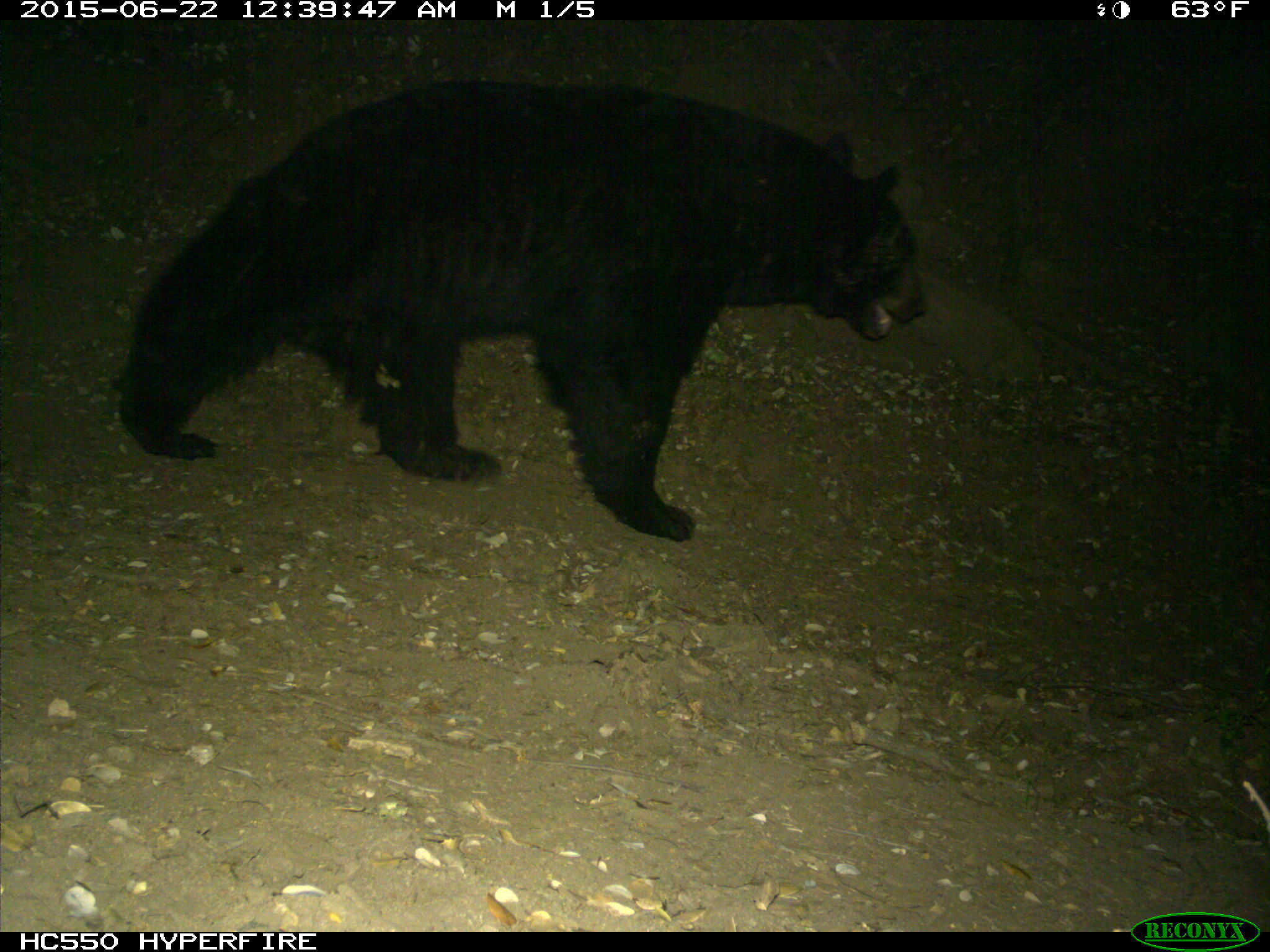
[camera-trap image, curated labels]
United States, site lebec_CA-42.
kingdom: Animalia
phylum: Chordata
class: Mammalia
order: Carnivora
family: Ursidae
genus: Ursus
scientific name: Ursus americanus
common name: american black bear